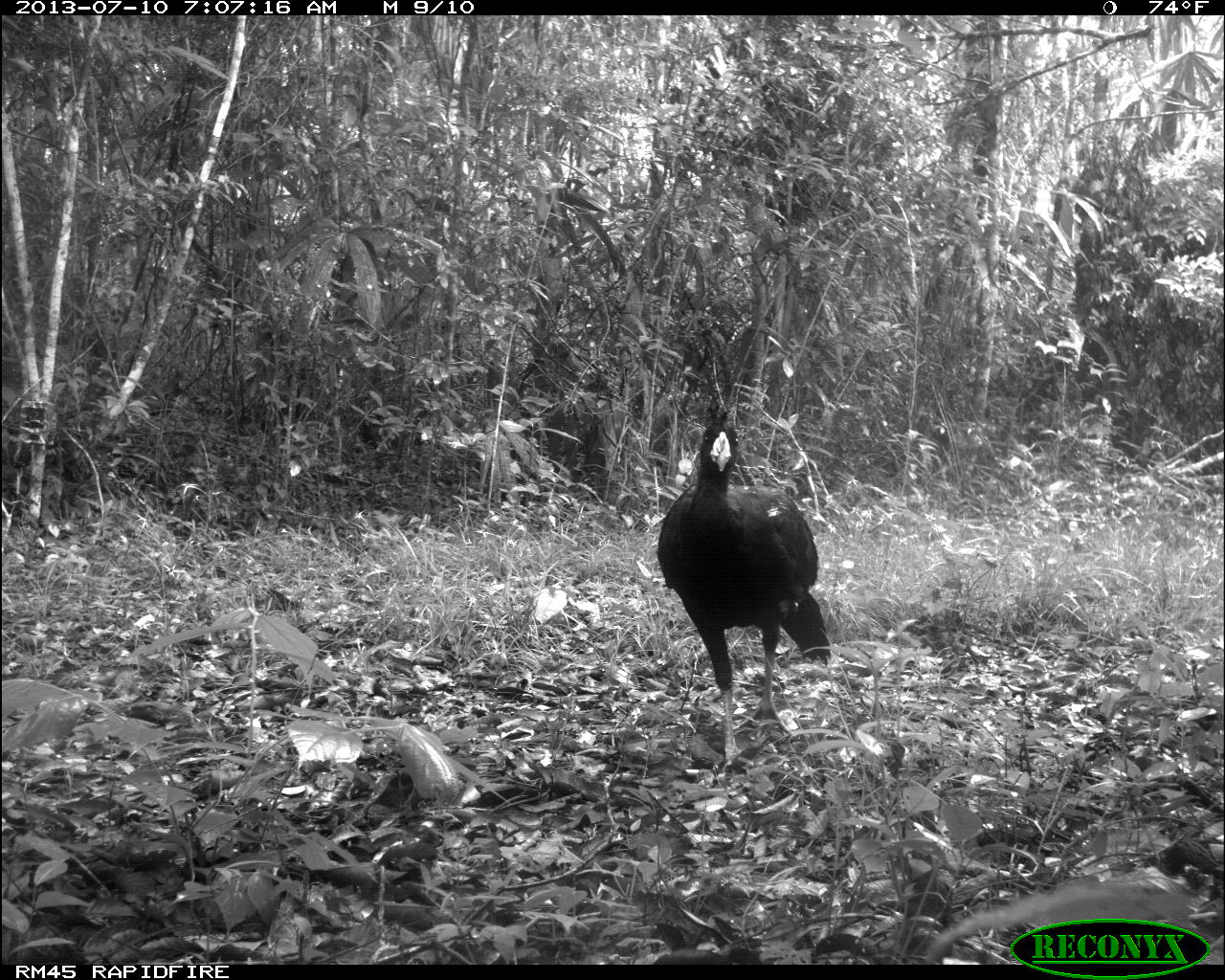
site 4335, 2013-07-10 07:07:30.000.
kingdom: Animalia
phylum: Chordata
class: Aves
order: Galliformes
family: Cracidae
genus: Crax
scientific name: Crax rubra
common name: great curassow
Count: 1.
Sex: male.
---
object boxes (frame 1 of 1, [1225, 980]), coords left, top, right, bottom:
crax rubra: 655, 402, 833, 766